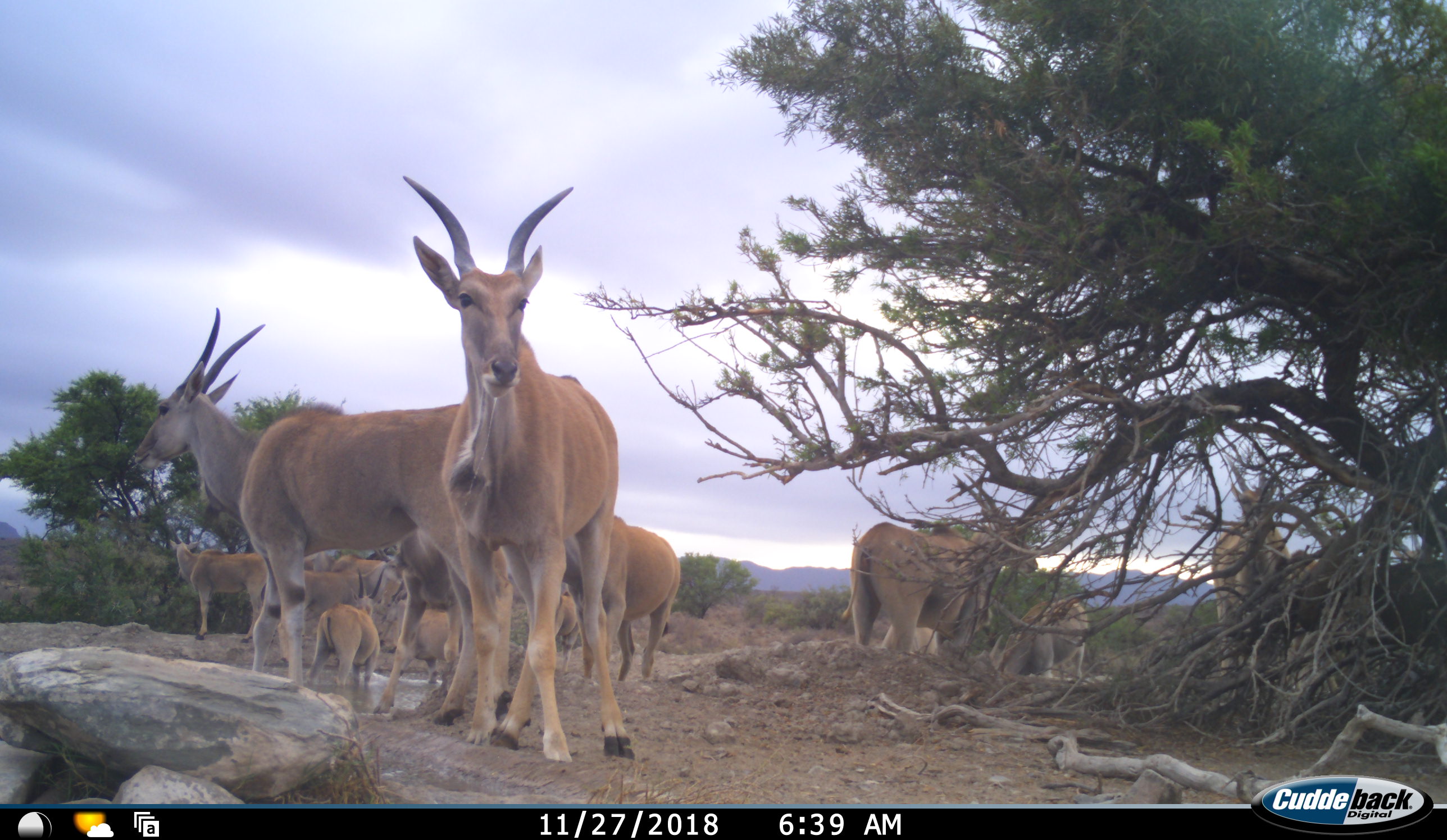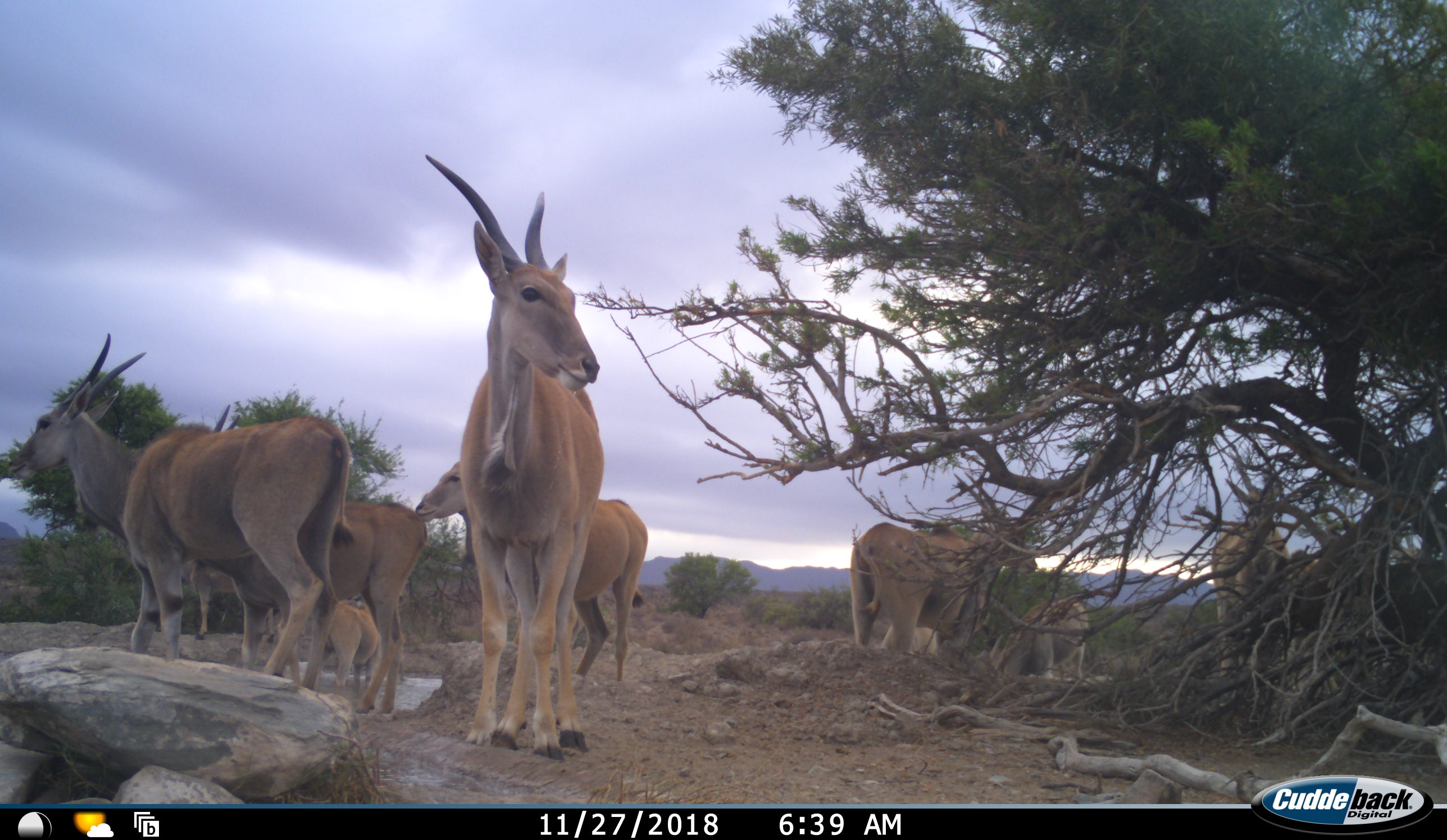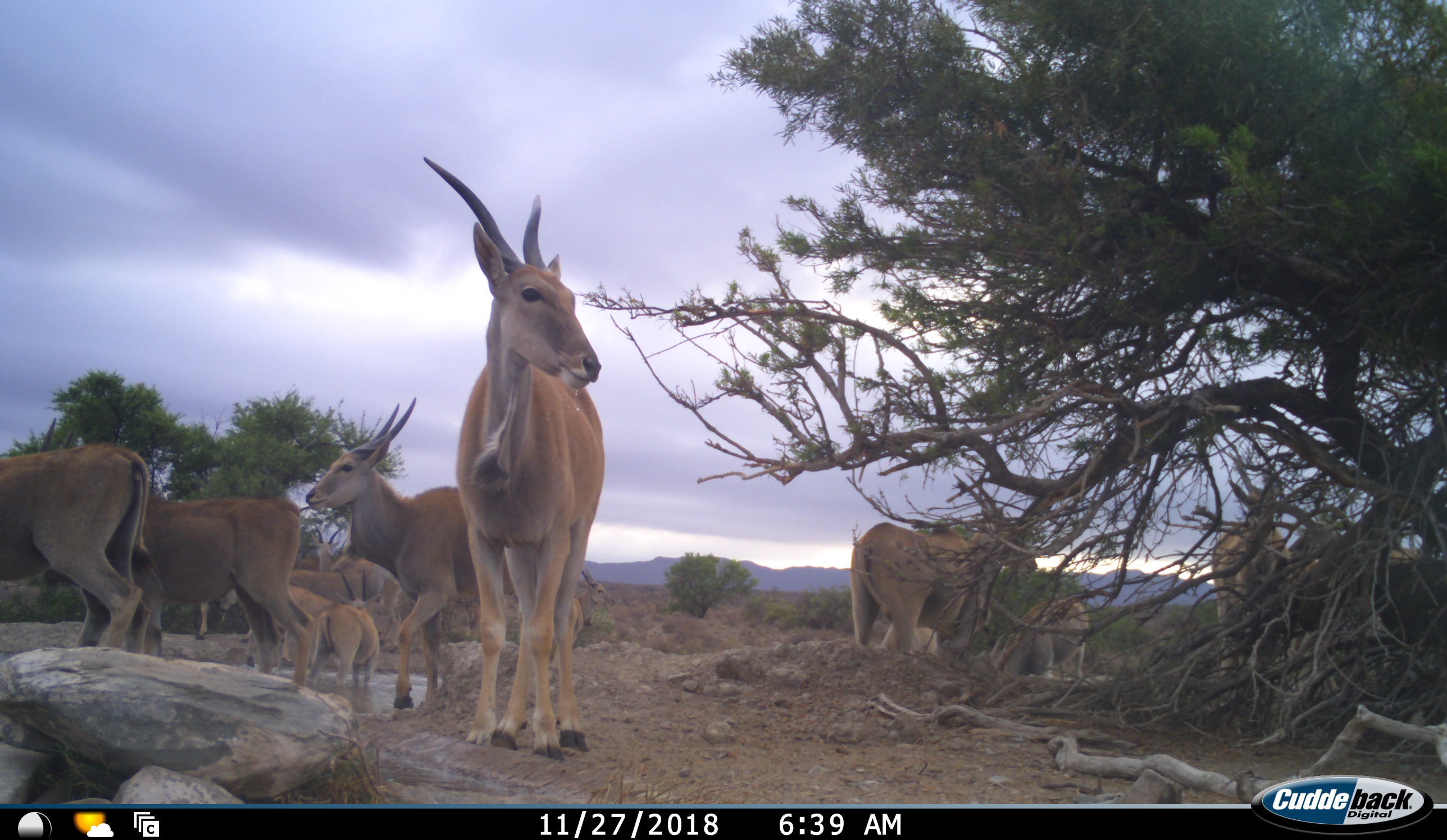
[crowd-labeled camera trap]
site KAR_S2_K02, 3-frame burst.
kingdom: Animalia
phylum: Chordata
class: Mammalia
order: Artiodactyla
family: Bovidae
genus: Tragelaphus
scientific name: Tragelaphus oryx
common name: eland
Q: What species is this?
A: Eland (Tragelaphus oryx).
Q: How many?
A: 11-50.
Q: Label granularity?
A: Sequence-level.